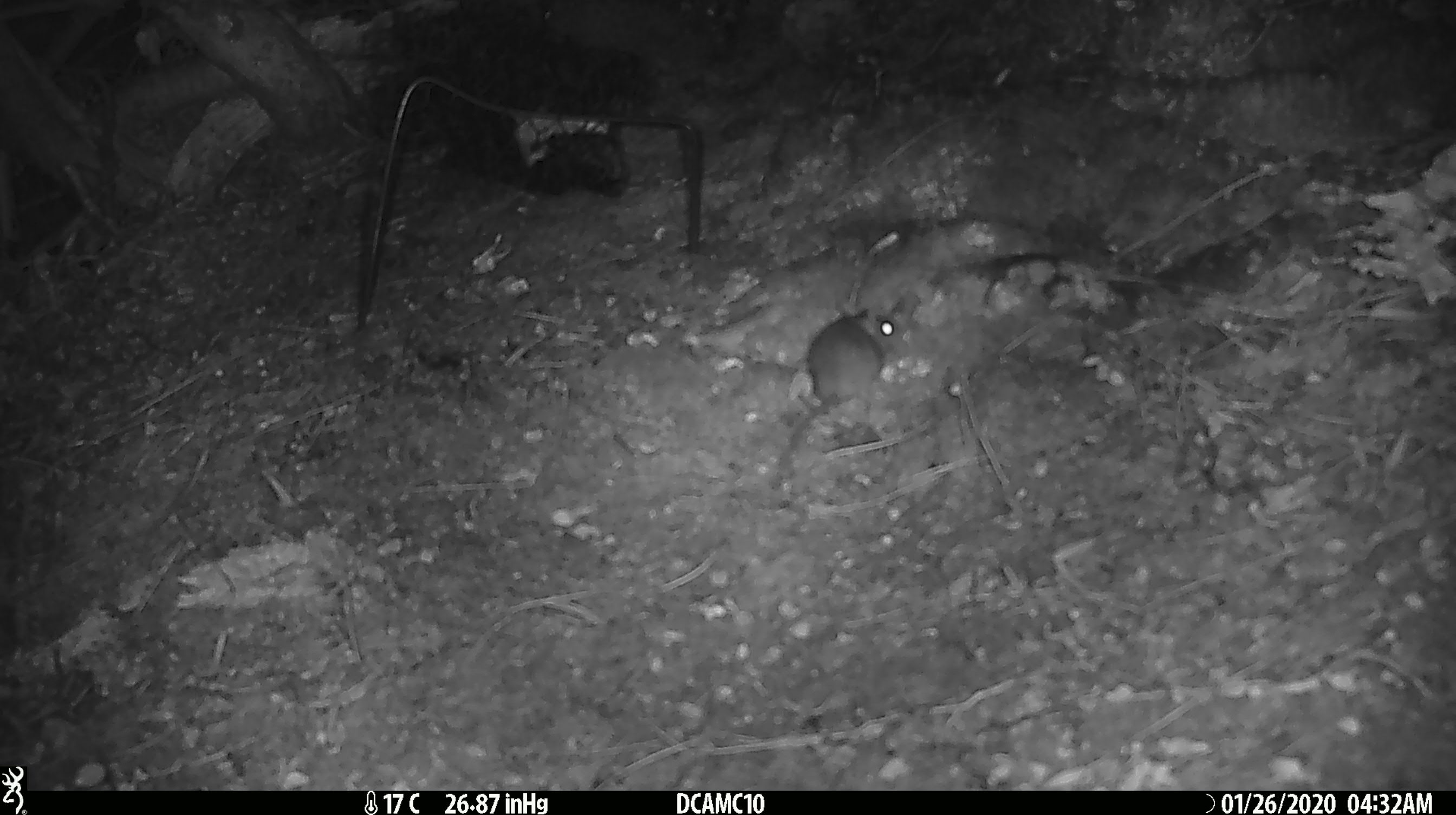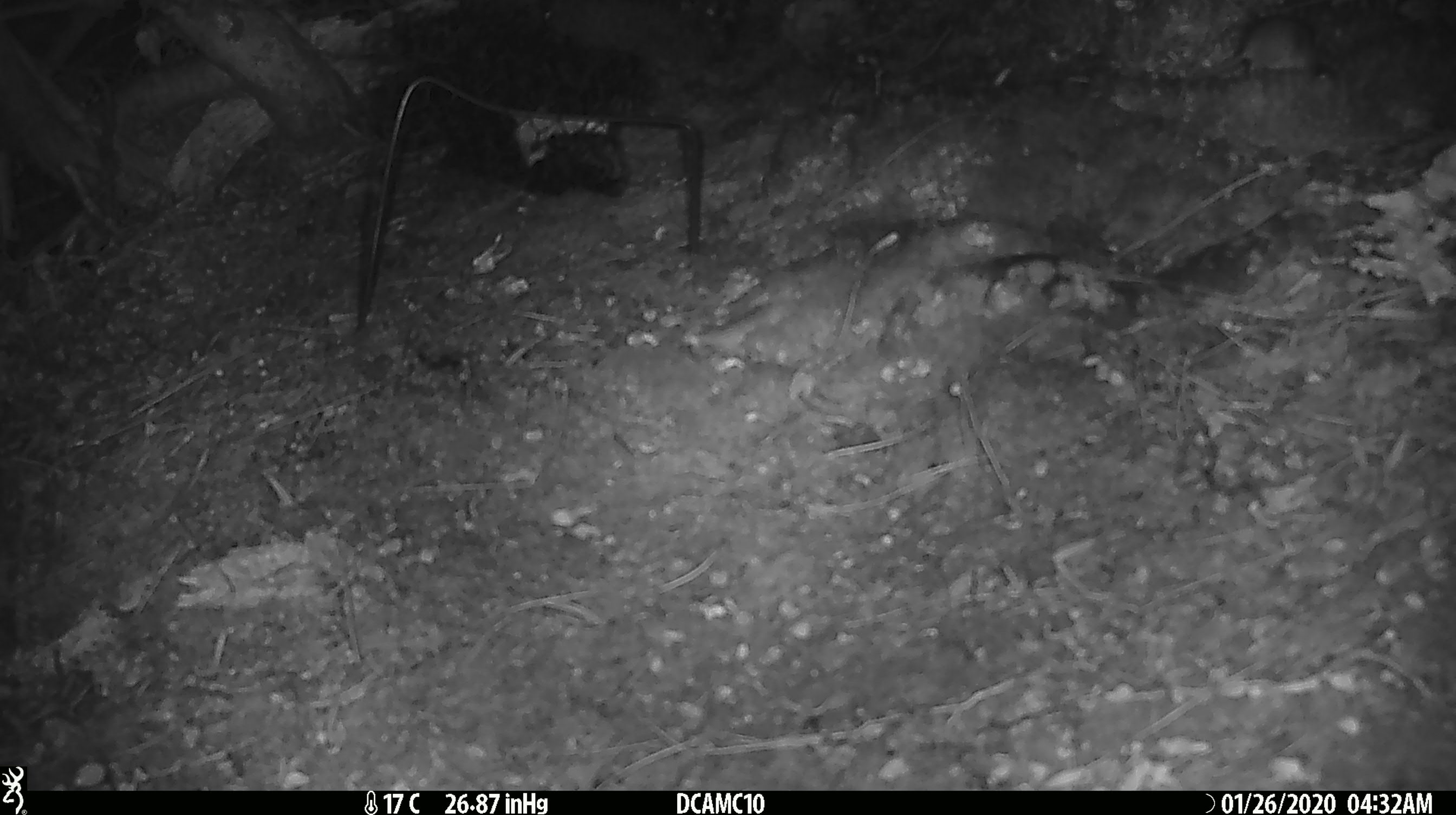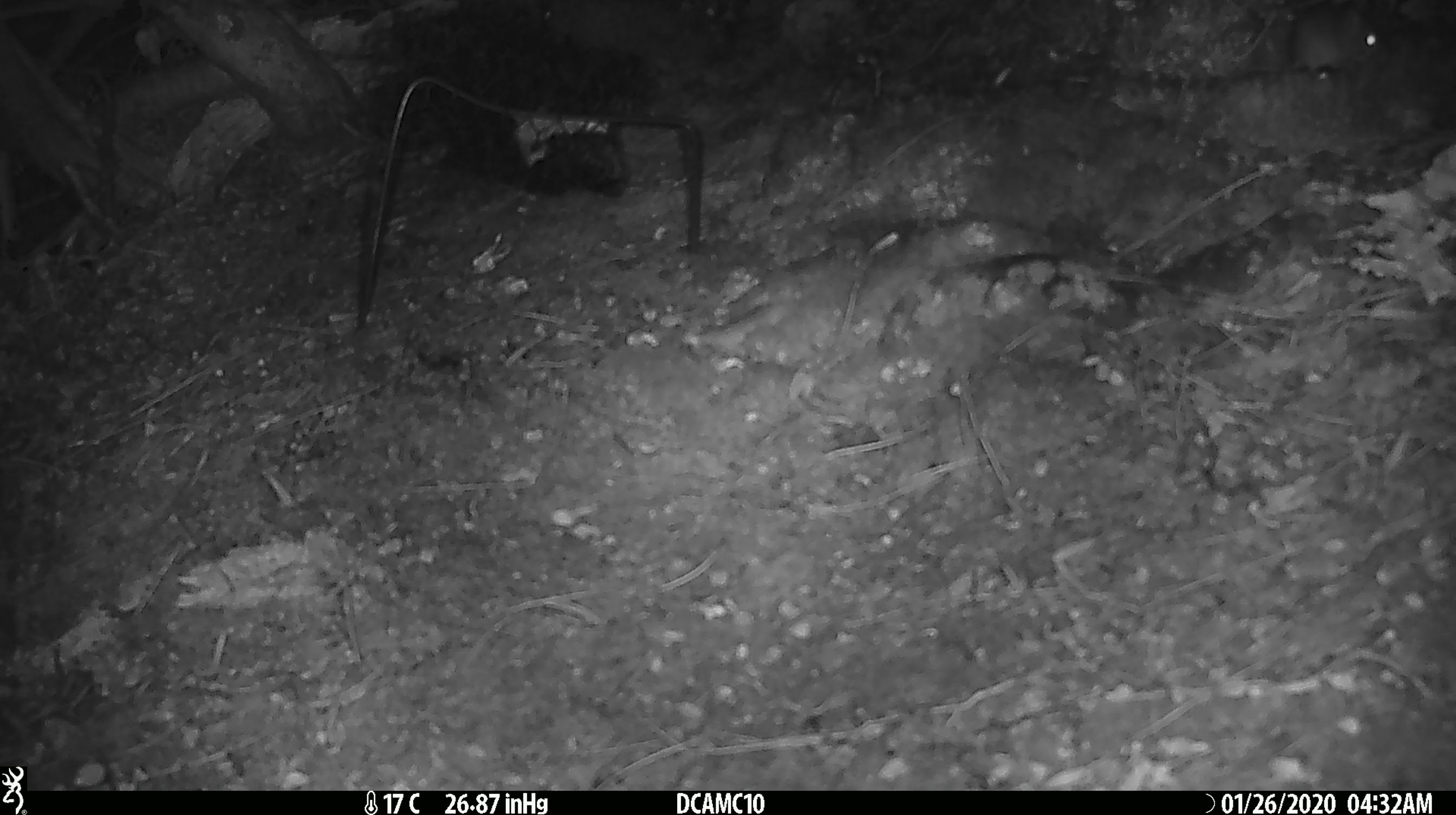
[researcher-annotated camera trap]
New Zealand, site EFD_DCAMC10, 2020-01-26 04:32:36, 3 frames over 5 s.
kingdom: Animalia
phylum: Chordata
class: Mammalia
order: Rodentia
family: Muridae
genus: Mus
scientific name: Mus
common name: mouse